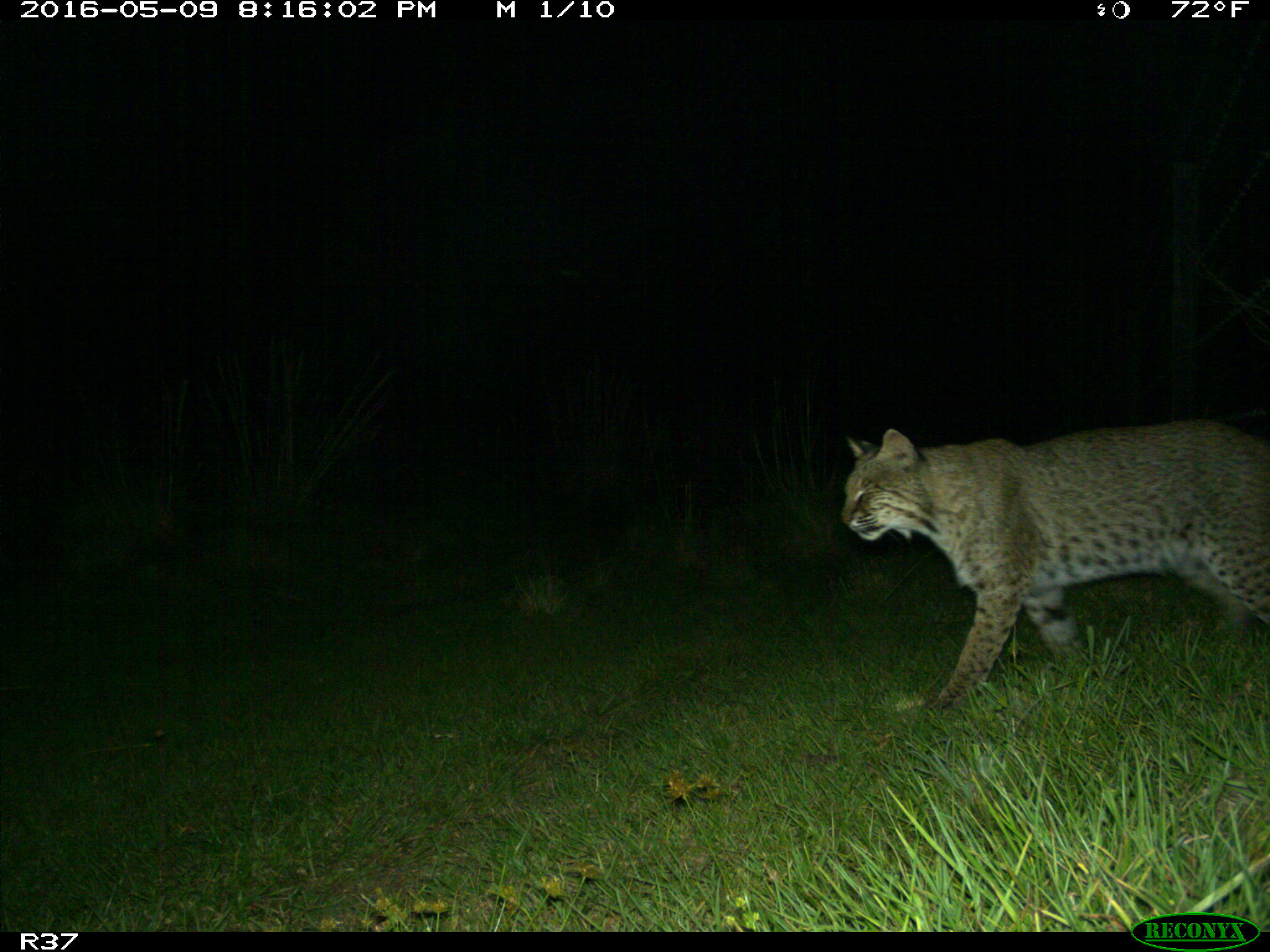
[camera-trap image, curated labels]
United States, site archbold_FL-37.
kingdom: Animalia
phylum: Chordata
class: Mammalia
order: Carnivora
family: Felidae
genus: Lynx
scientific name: Lynx rufus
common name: bobcat